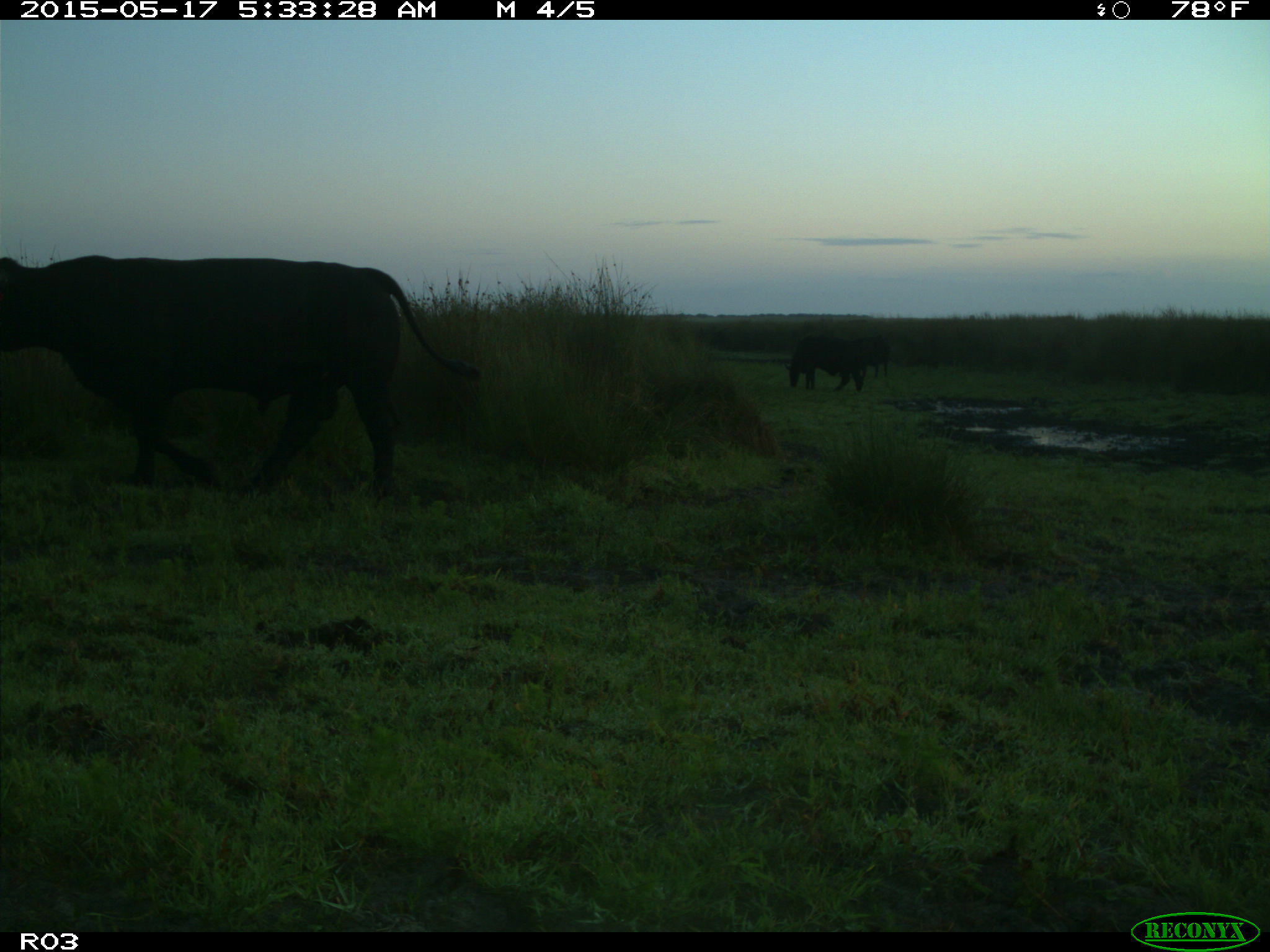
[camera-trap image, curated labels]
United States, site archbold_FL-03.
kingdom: Animalia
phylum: Chordata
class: Mammalia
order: Artiodactyla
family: Bovidae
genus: Bos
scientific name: Bos taurus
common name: domestic cow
Bos taurus (domestic cow).